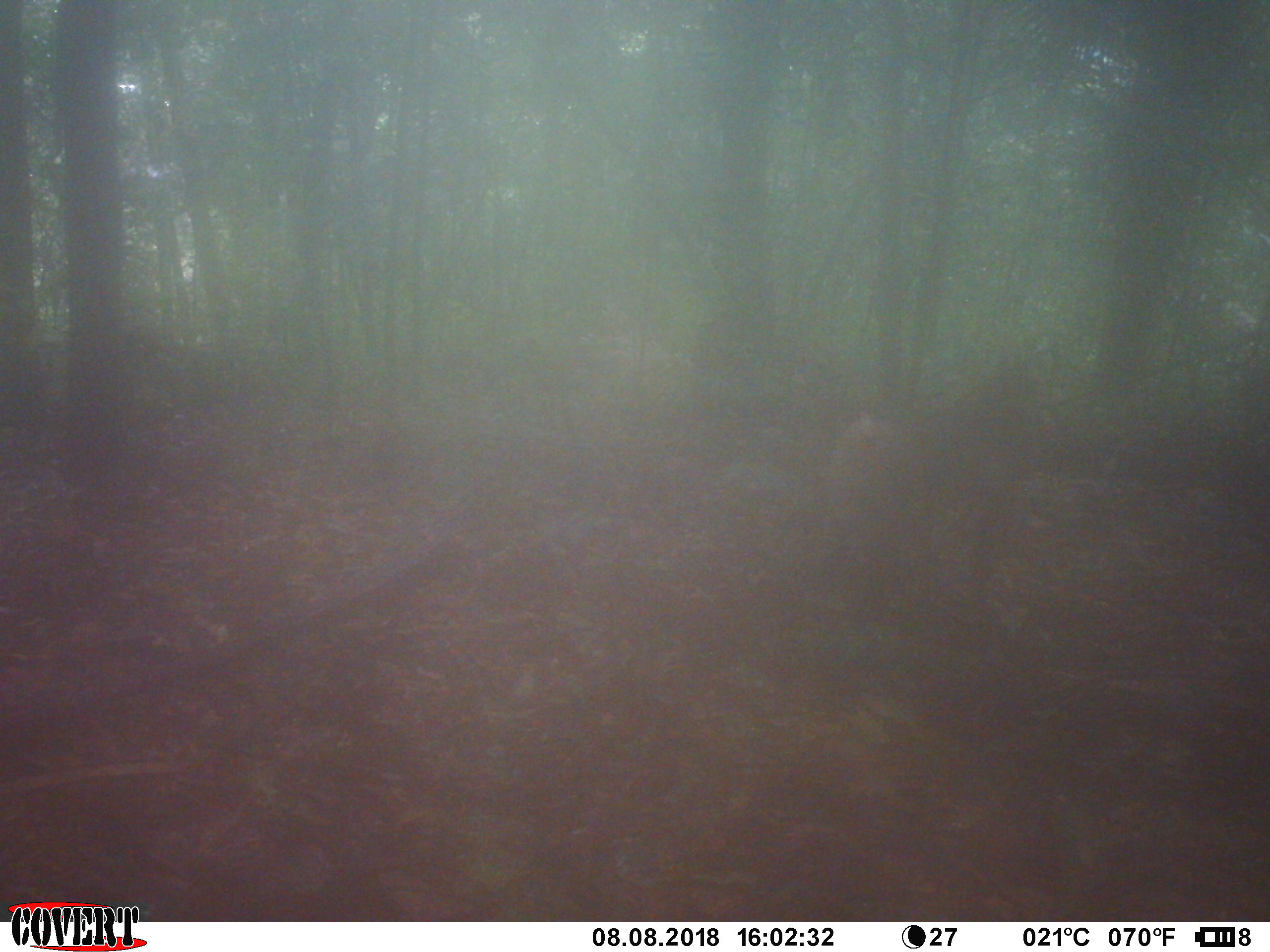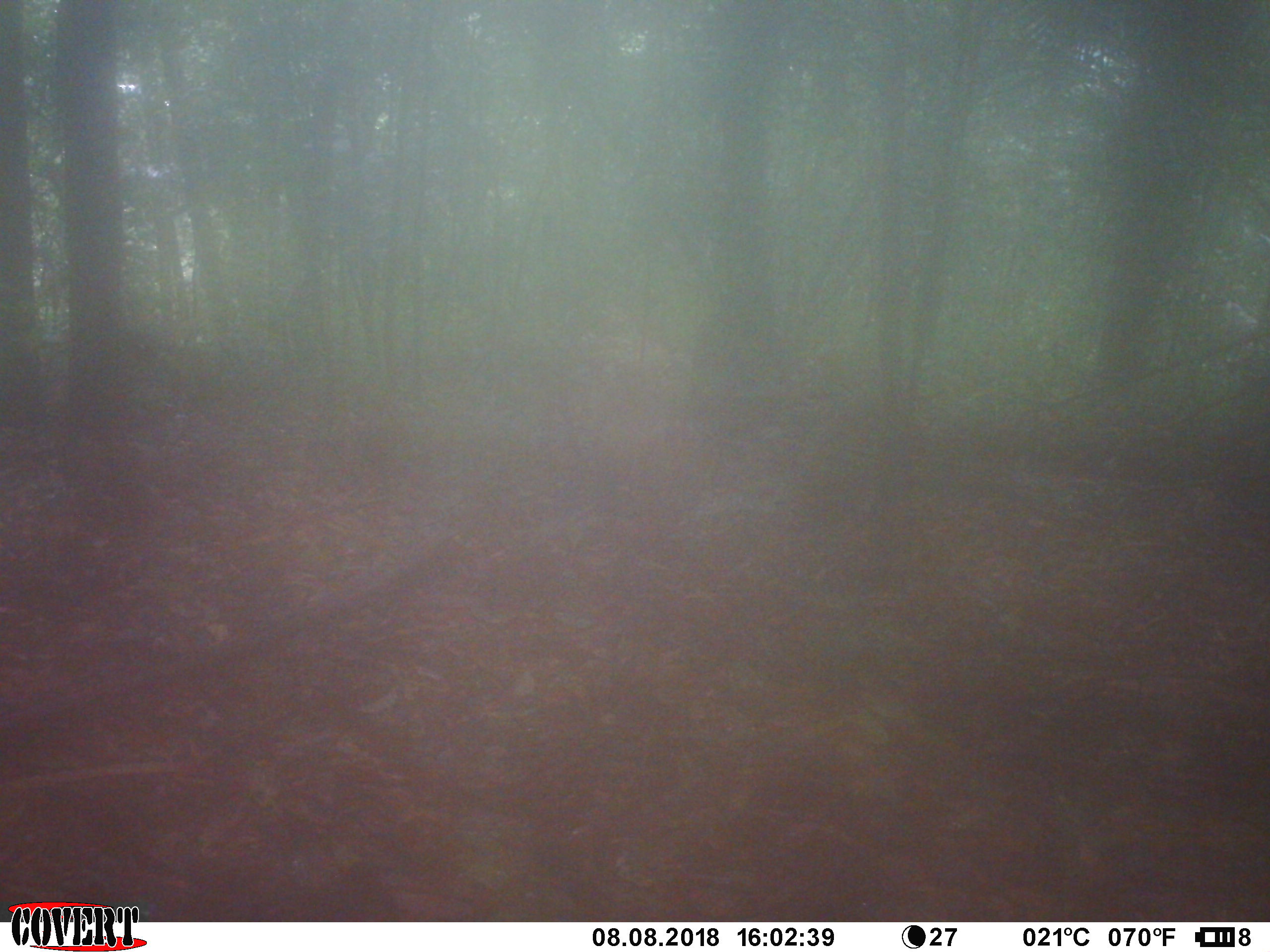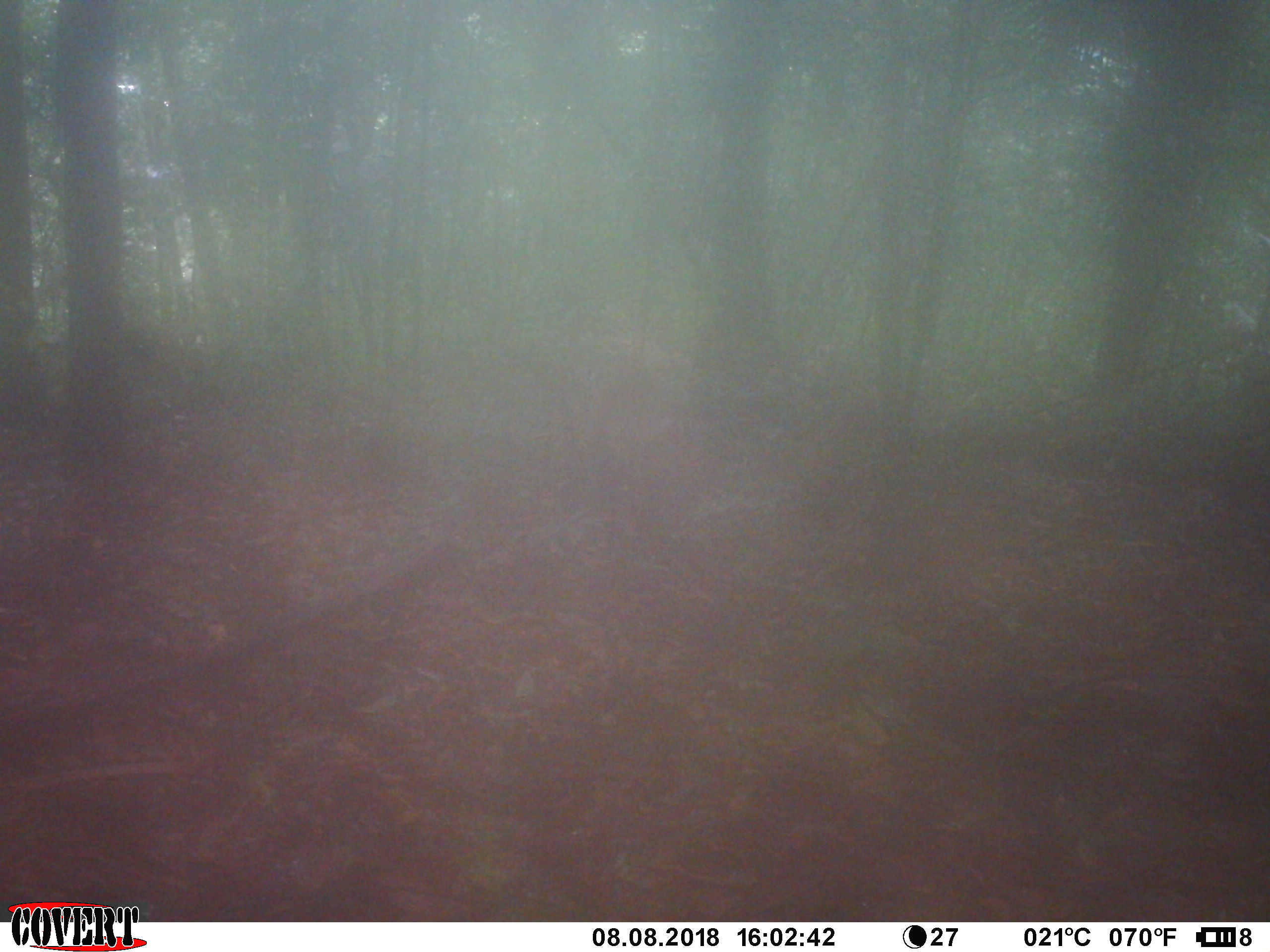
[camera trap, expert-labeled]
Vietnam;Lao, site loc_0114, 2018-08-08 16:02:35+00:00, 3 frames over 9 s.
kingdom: Animalia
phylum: Chordata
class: Mammalia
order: Primates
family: Cercopithecidae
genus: Macaca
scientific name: Macaca nemestrina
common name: pig-tailed macaque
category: pig tailed macaque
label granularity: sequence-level